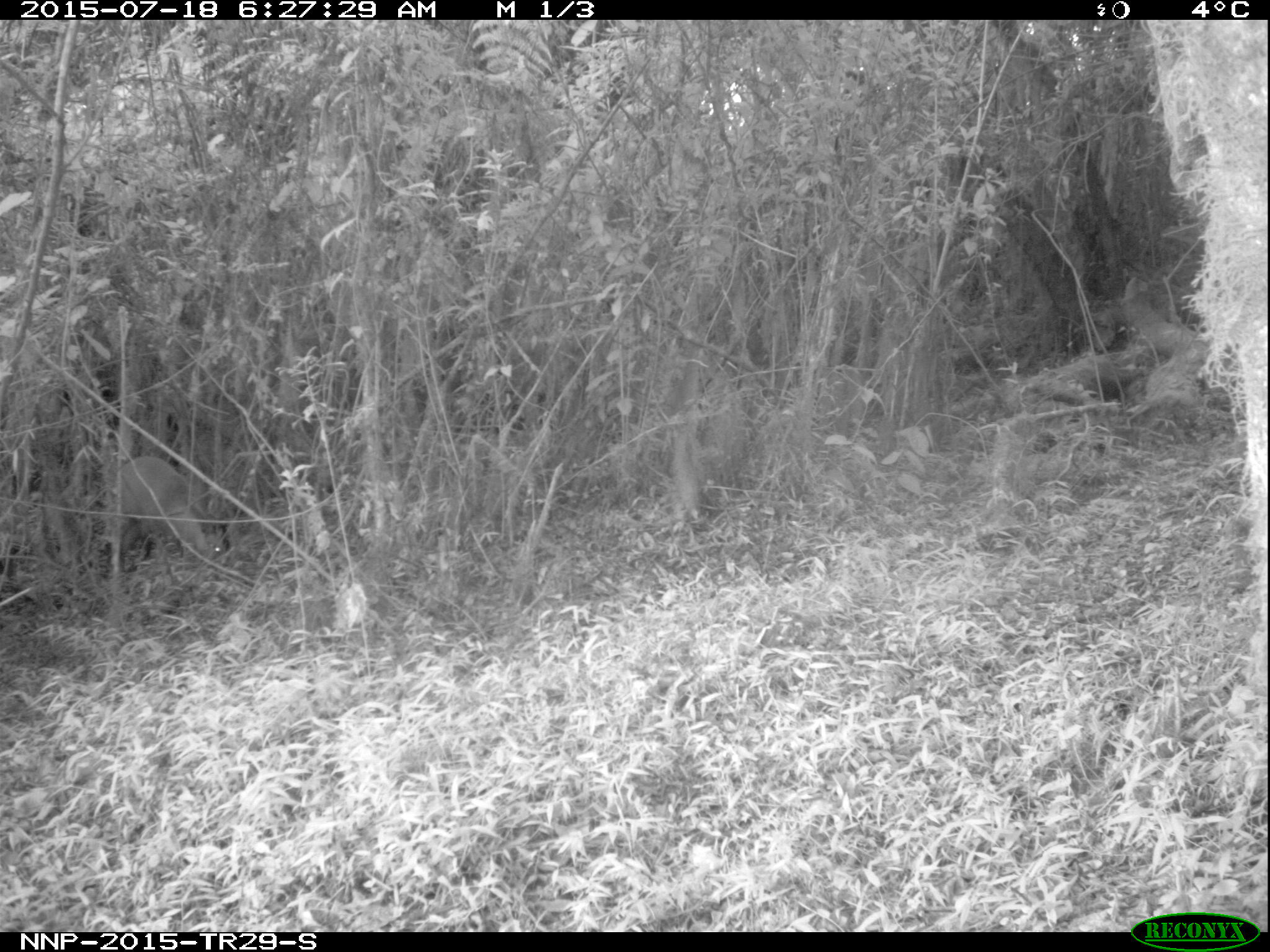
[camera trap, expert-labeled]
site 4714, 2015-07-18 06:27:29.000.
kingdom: Animalia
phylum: Chordata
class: Mammalia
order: Artiodactyla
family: Bovidae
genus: Cephalophus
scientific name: Cephalophus nigrifrons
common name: black-fronted duiker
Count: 1.